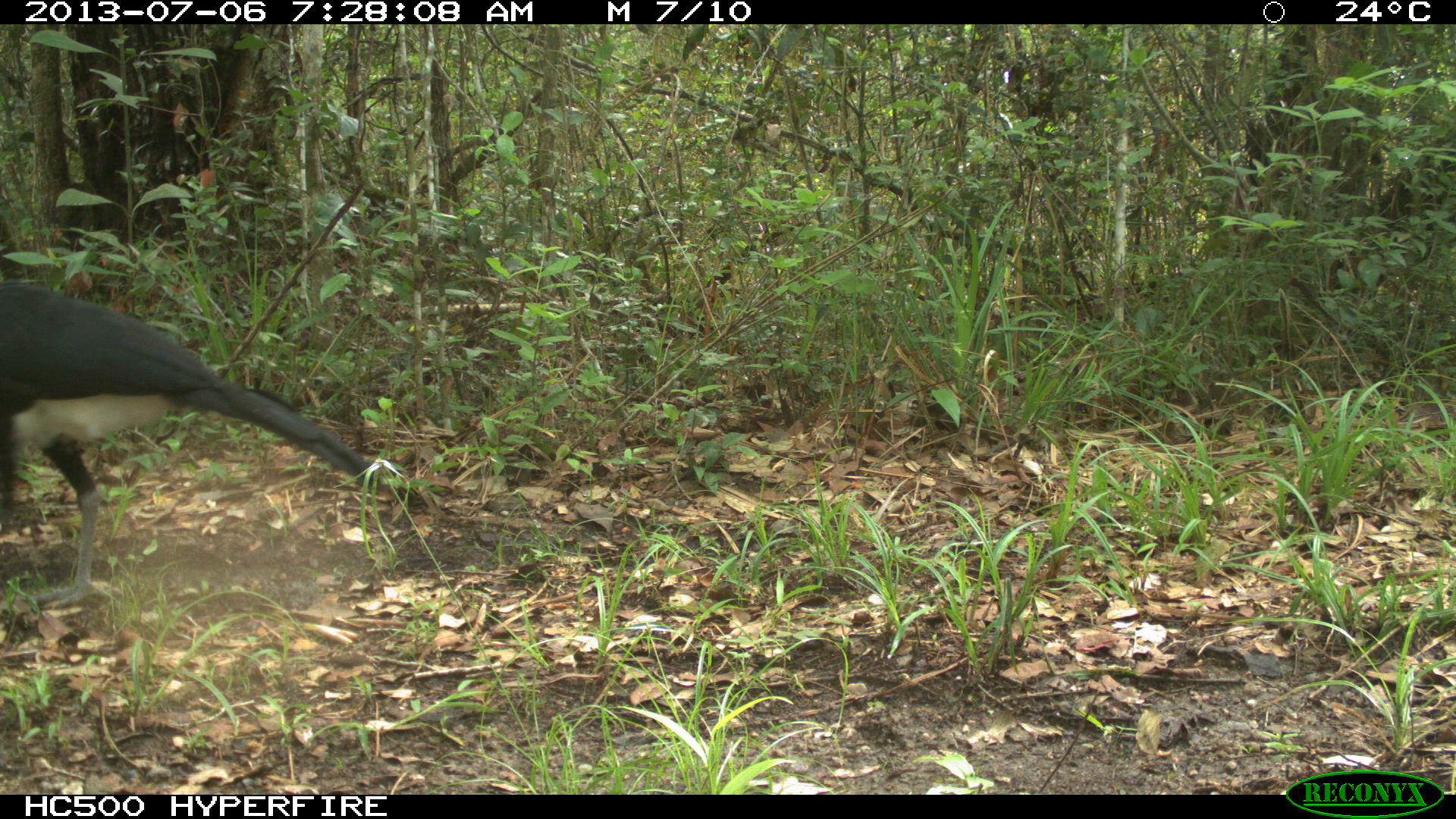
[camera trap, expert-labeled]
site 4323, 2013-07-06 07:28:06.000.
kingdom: Animalia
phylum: Chordata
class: Aves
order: Galliformes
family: Cracidae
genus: Crax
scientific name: Crax rubra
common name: great curassow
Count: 1.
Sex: male.